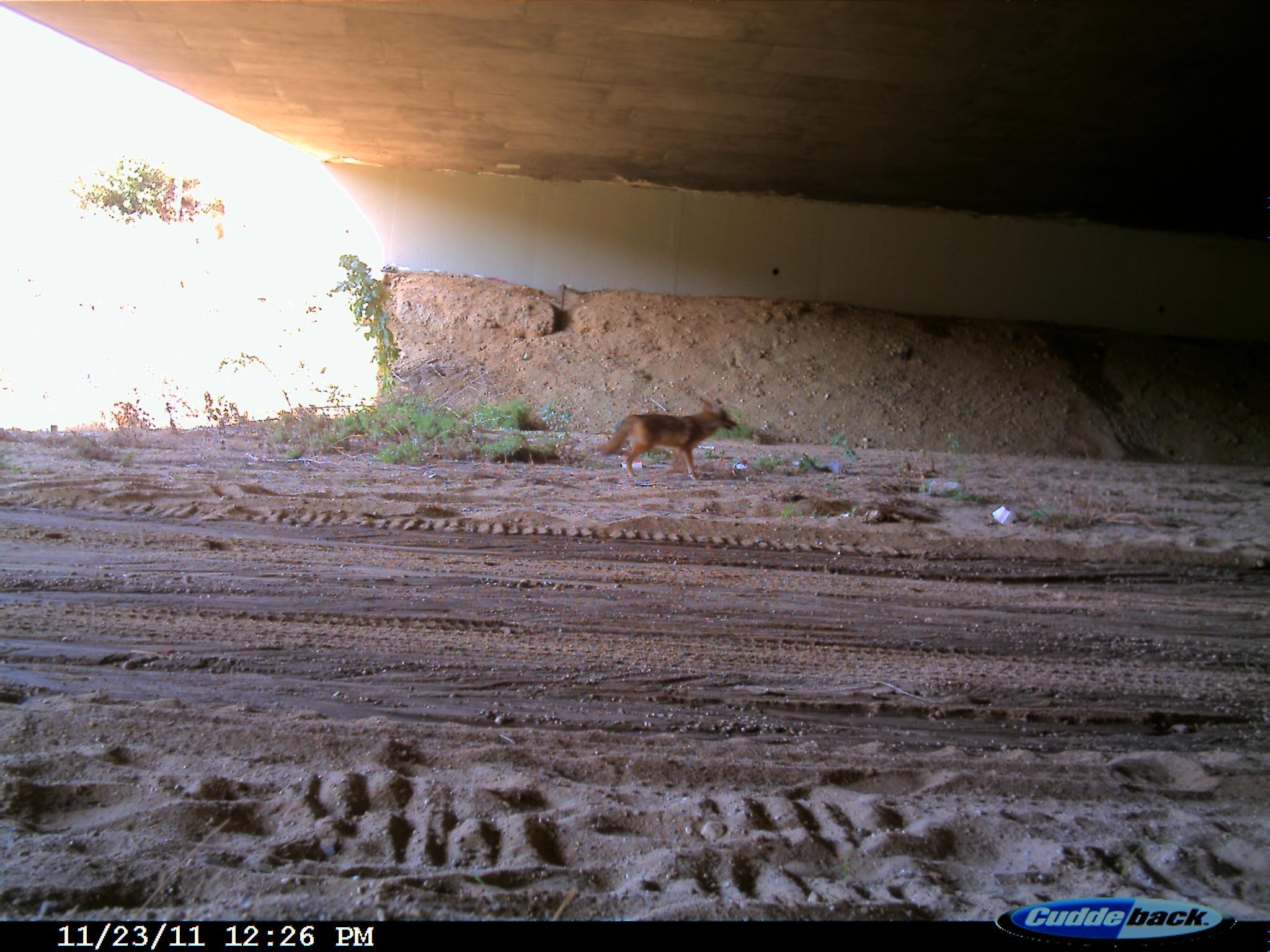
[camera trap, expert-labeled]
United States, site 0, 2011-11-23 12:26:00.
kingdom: Animalia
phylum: Chordata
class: Mammalia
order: Carnivora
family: Canidae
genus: Canis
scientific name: Canis latrans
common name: coyote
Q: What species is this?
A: Coyote (Canis latrans).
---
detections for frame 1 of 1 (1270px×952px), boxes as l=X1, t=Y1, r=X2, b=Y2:
coyote: l=592, t=382, r=756, b=506